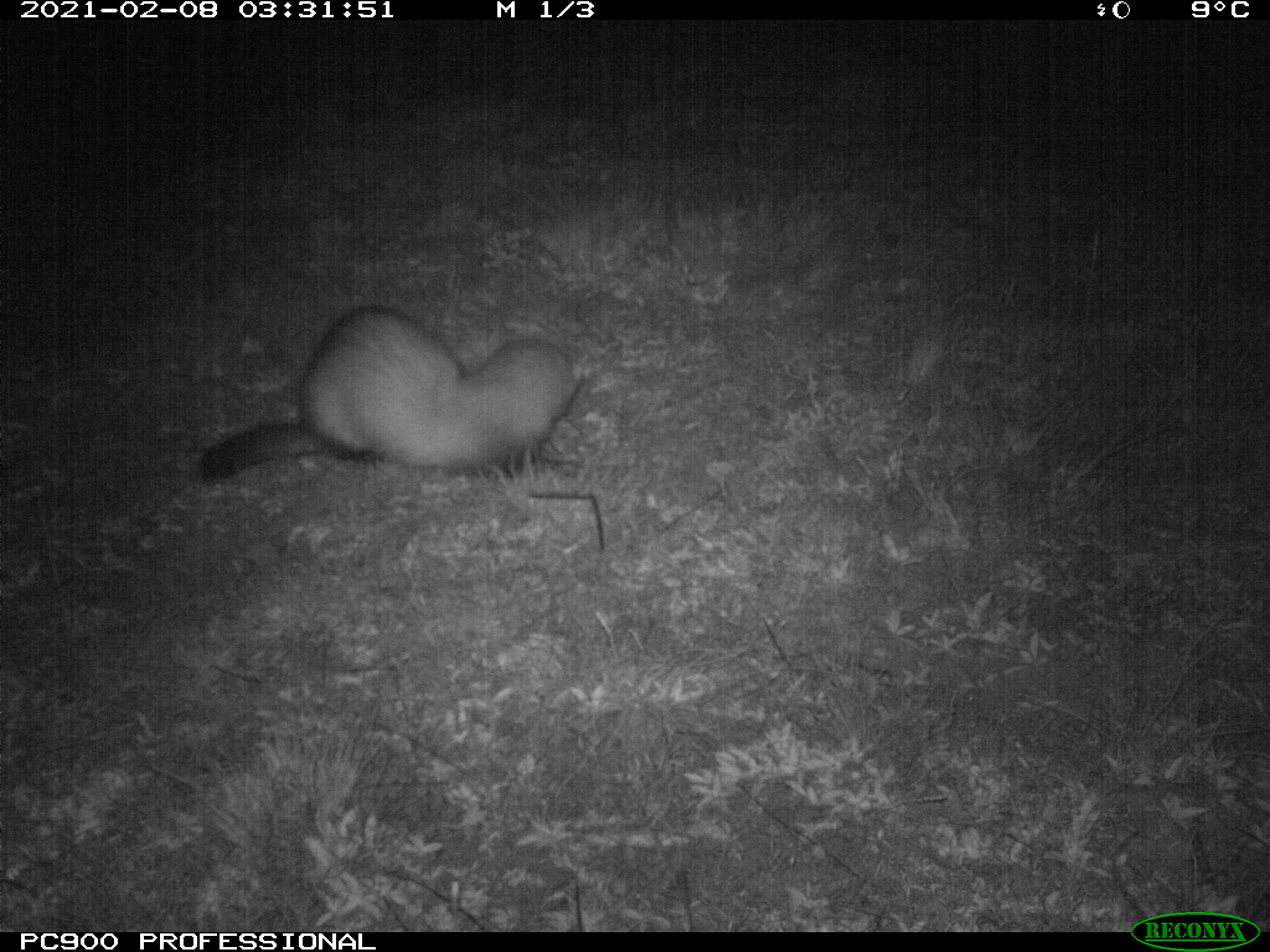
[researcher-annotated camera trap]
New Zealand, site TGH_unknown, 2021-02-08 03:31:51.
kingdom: Animalia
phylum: Chordata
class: Mammalia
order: Carnivora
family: Mustelidae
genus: Mustela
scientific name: Mustela furo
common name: ferret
Ferret (Mustela furo).